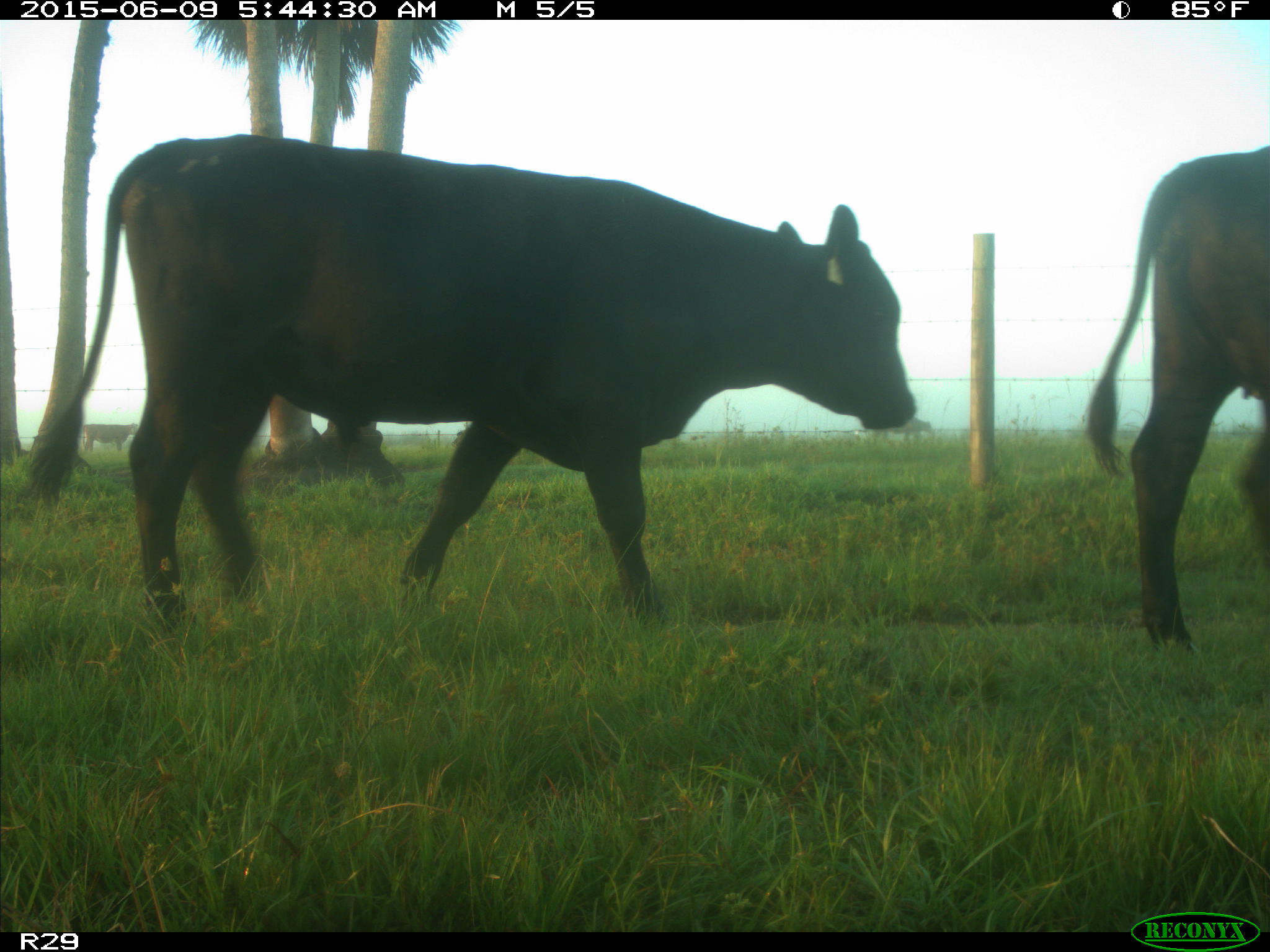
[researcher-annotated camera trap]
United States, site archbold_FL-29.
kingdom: Animalia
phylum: Chordata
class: Mammalia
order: Artiodactyla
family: Bovidae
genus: Bos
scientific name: Bos taurus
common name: domestic cow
Bos taurus (domestic cow).